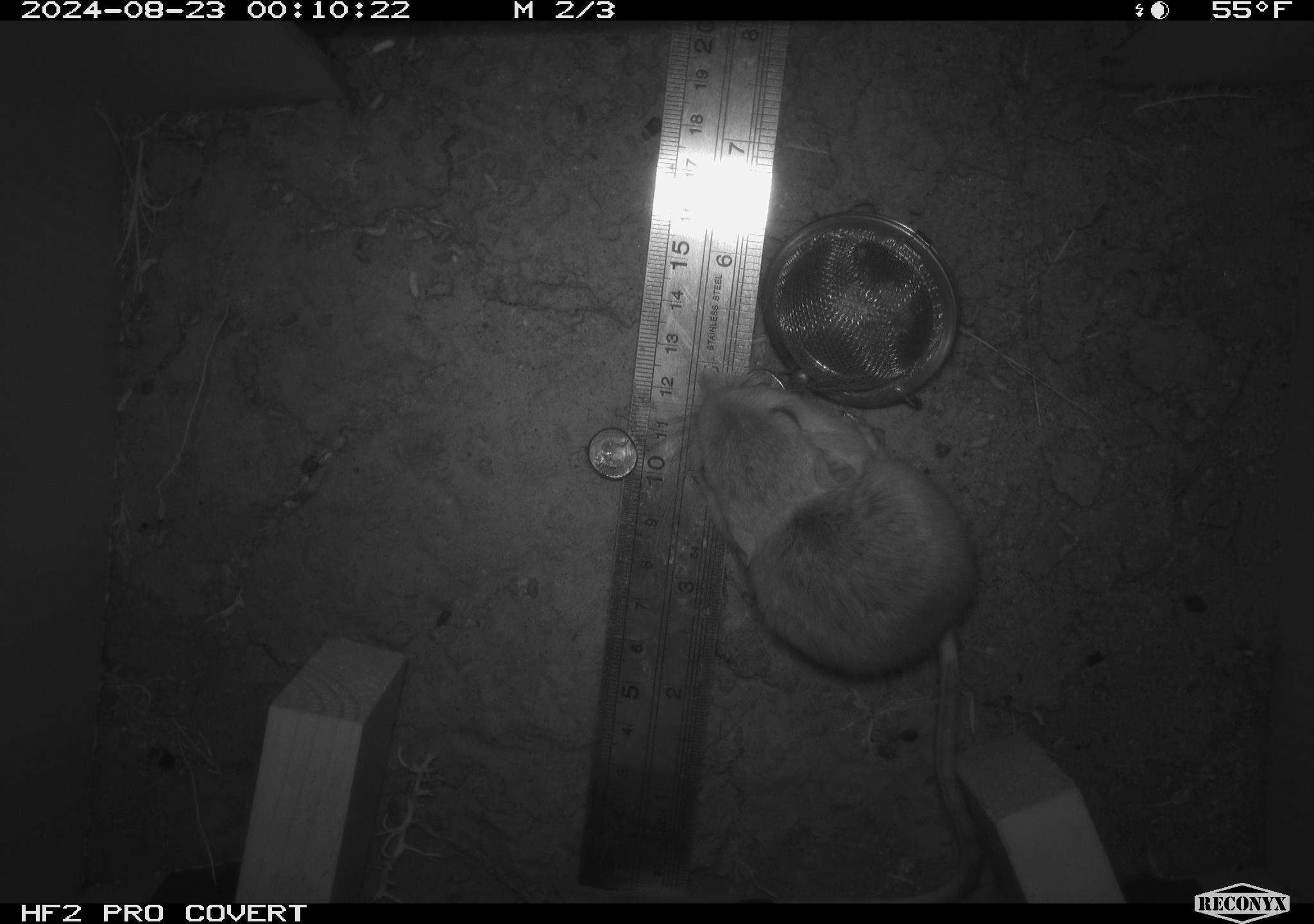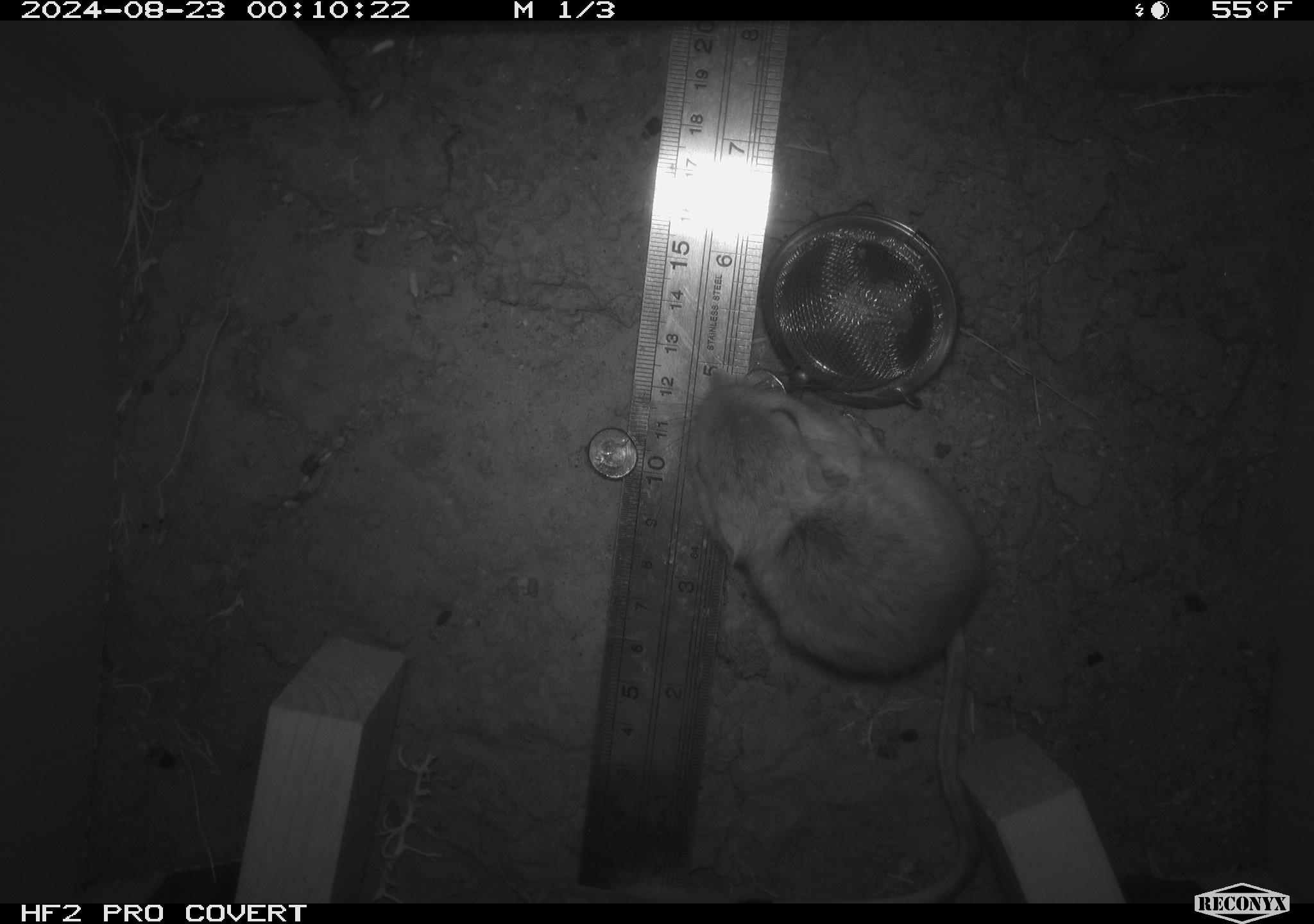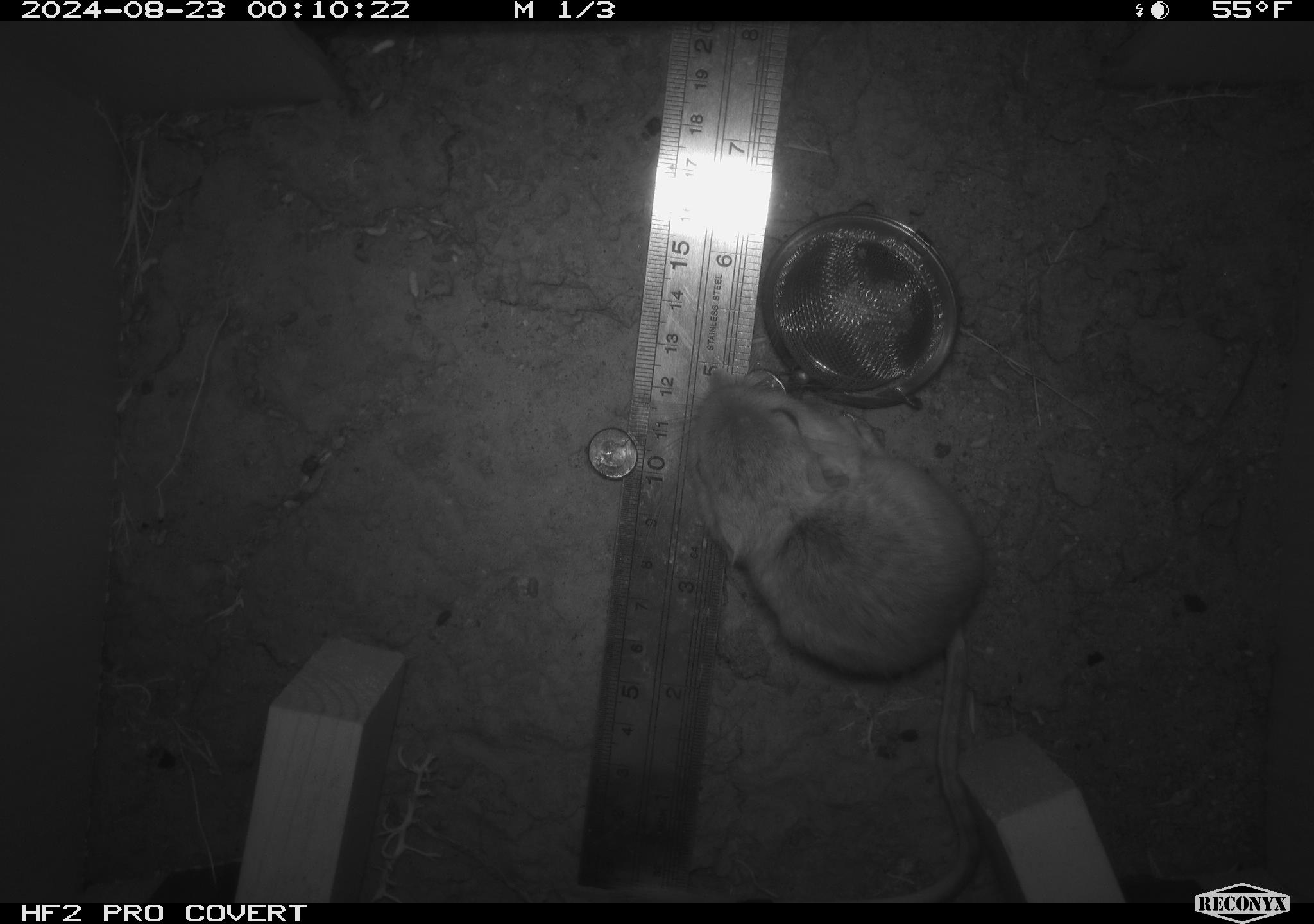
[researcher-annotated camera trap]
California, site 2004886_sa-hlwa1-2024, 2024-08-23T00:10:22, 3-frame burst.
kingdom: Animalia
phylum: Chordata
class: Mammalia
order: Rodentia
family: Heteromyidae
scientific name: Heteromyidae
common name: kangaroo rats and pocket mice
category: heteromyidae family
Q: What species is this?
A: Heteromyidae family (kangaroo rats and pocket mice) (Heteromyidae).